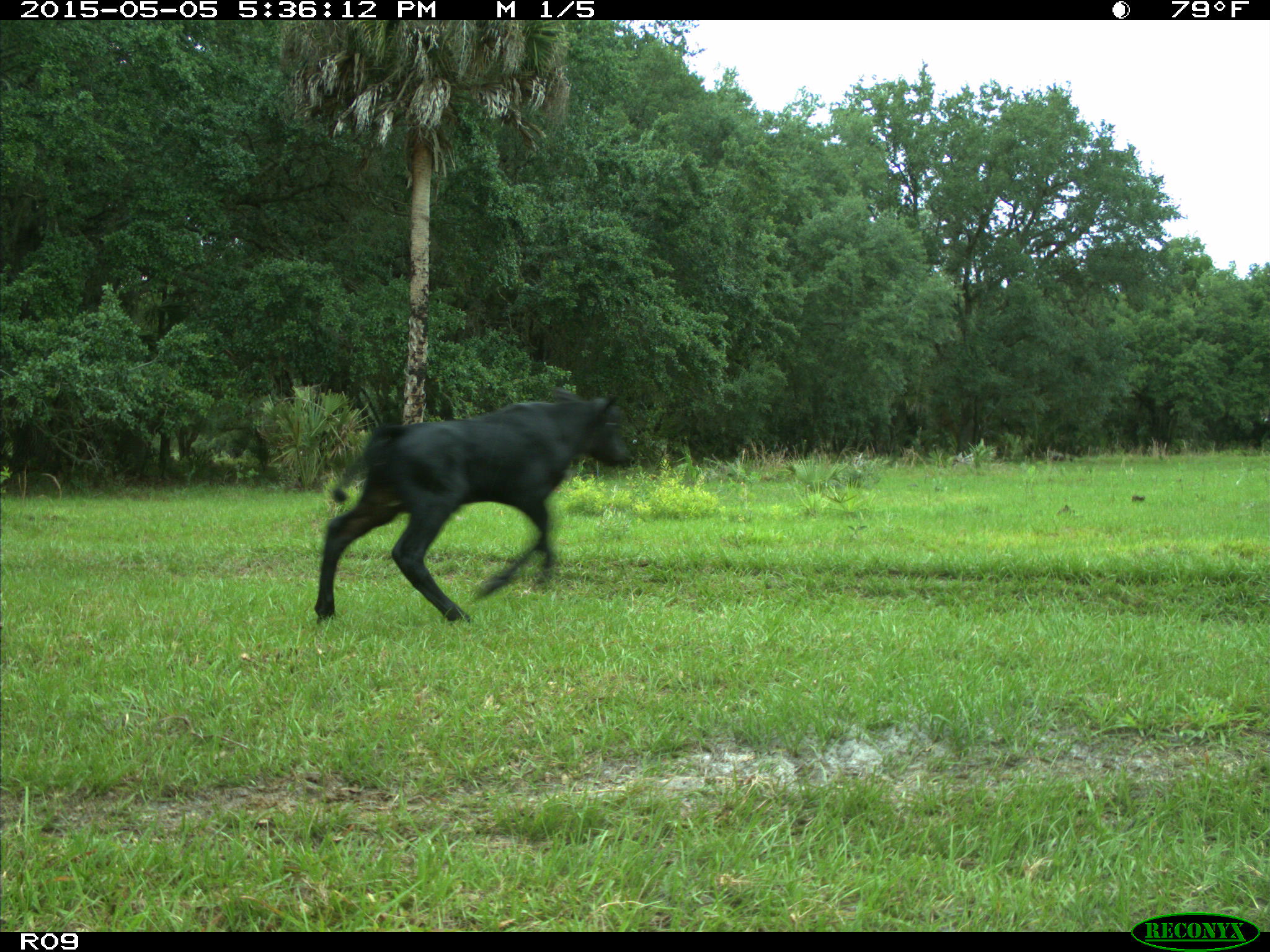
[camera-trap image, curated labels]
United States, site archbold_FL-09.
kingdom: Animalia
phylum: Chordata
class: Mammalia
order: Artiodactyla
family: Bovidae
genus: Bos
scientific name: Bos taurus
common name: domestic cow